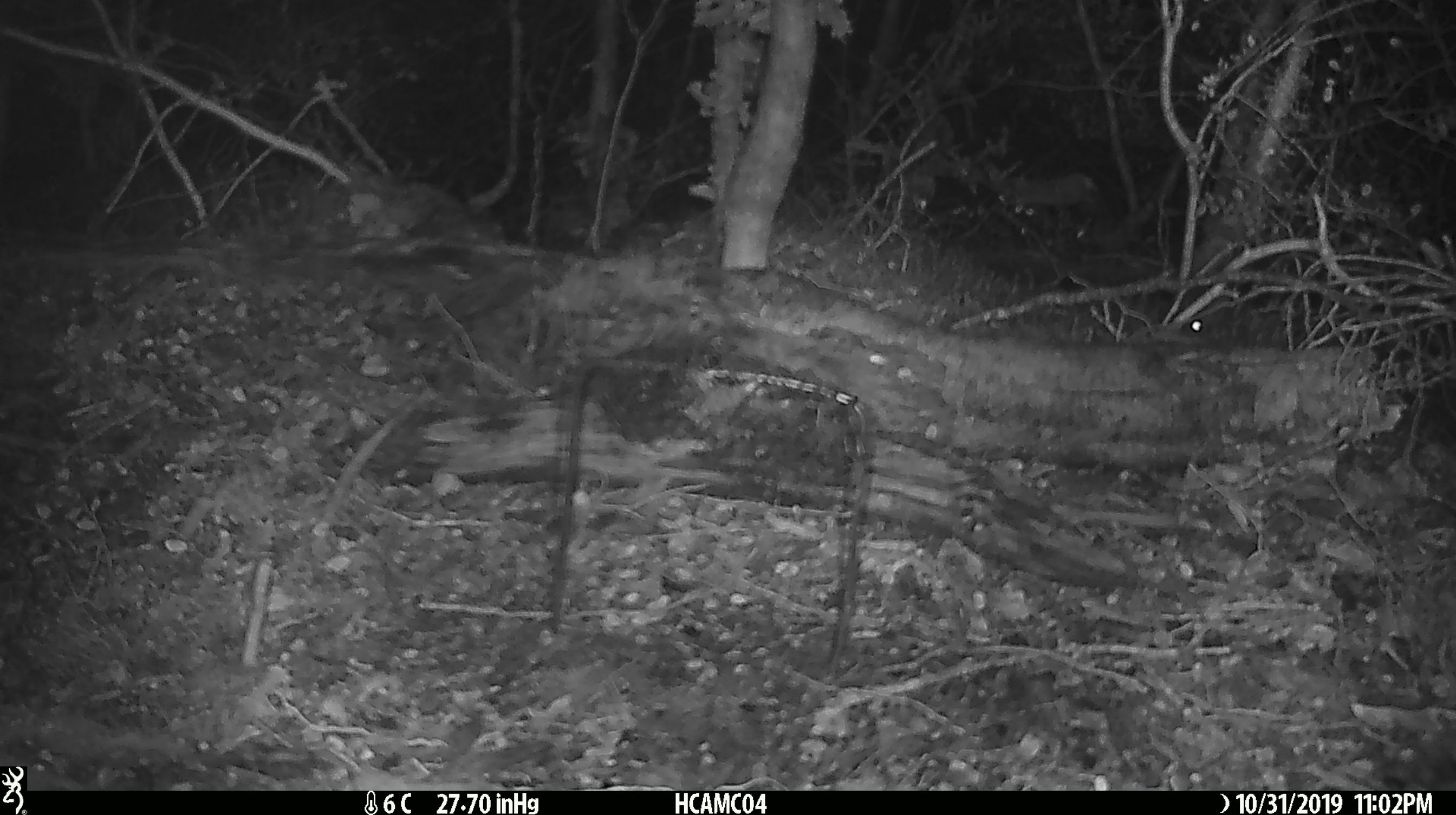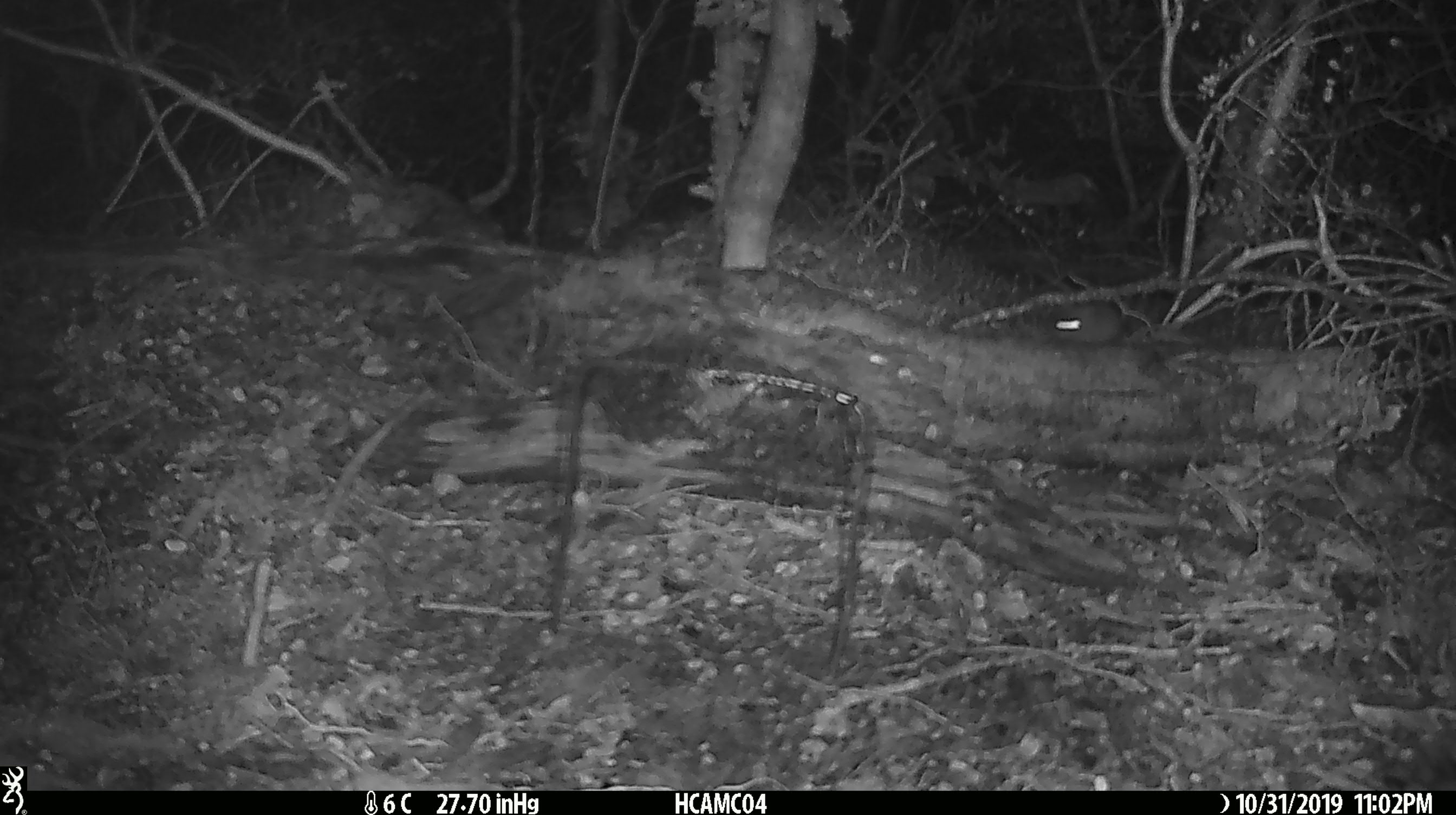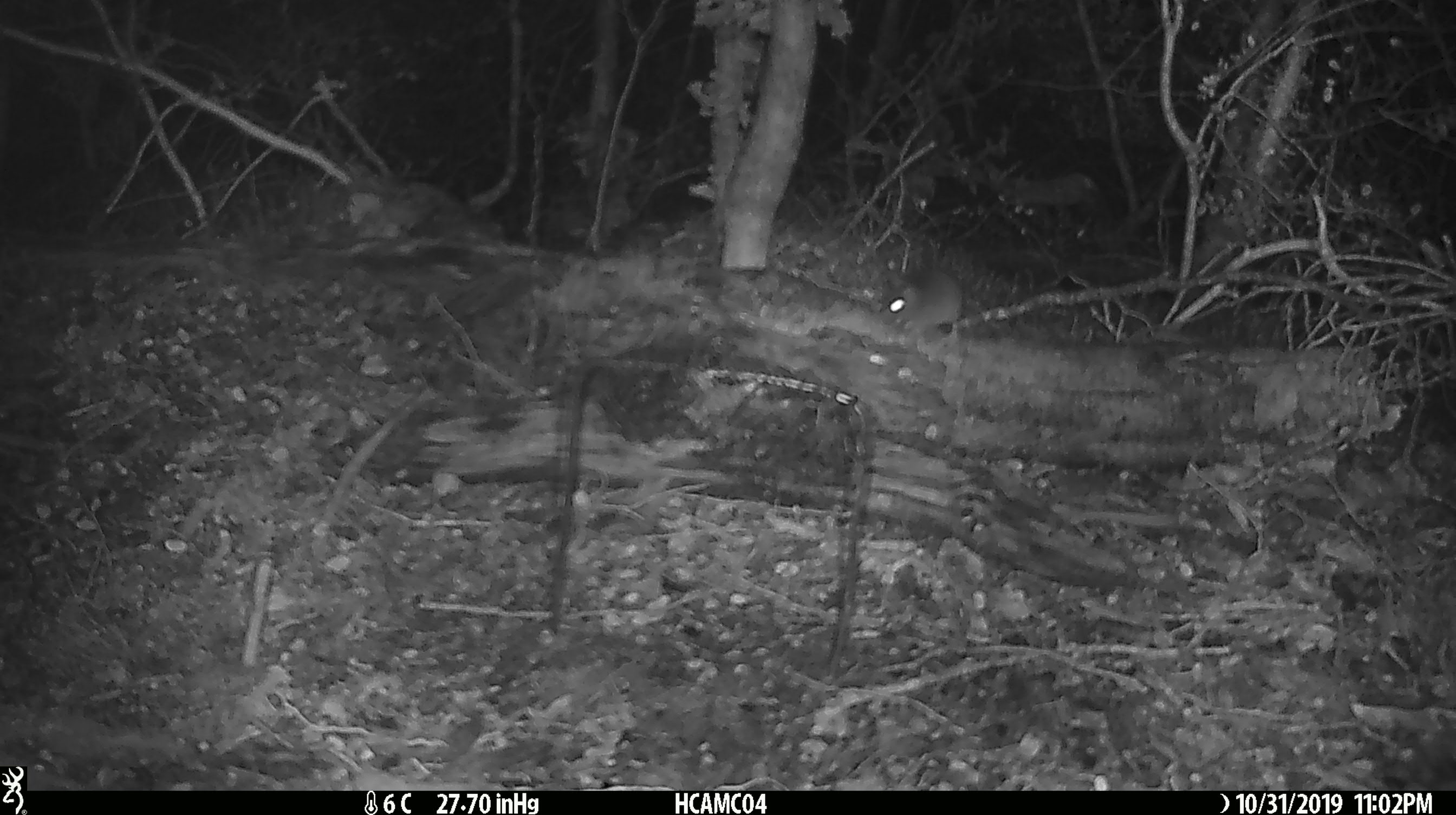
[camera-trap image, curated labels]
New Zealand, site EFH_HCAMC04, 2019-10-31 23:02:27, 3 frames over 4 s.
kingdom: Animalia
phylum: Chordata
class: Mammalia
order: Rodentia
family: Muridae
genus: Mus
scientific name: Mus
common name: mouse